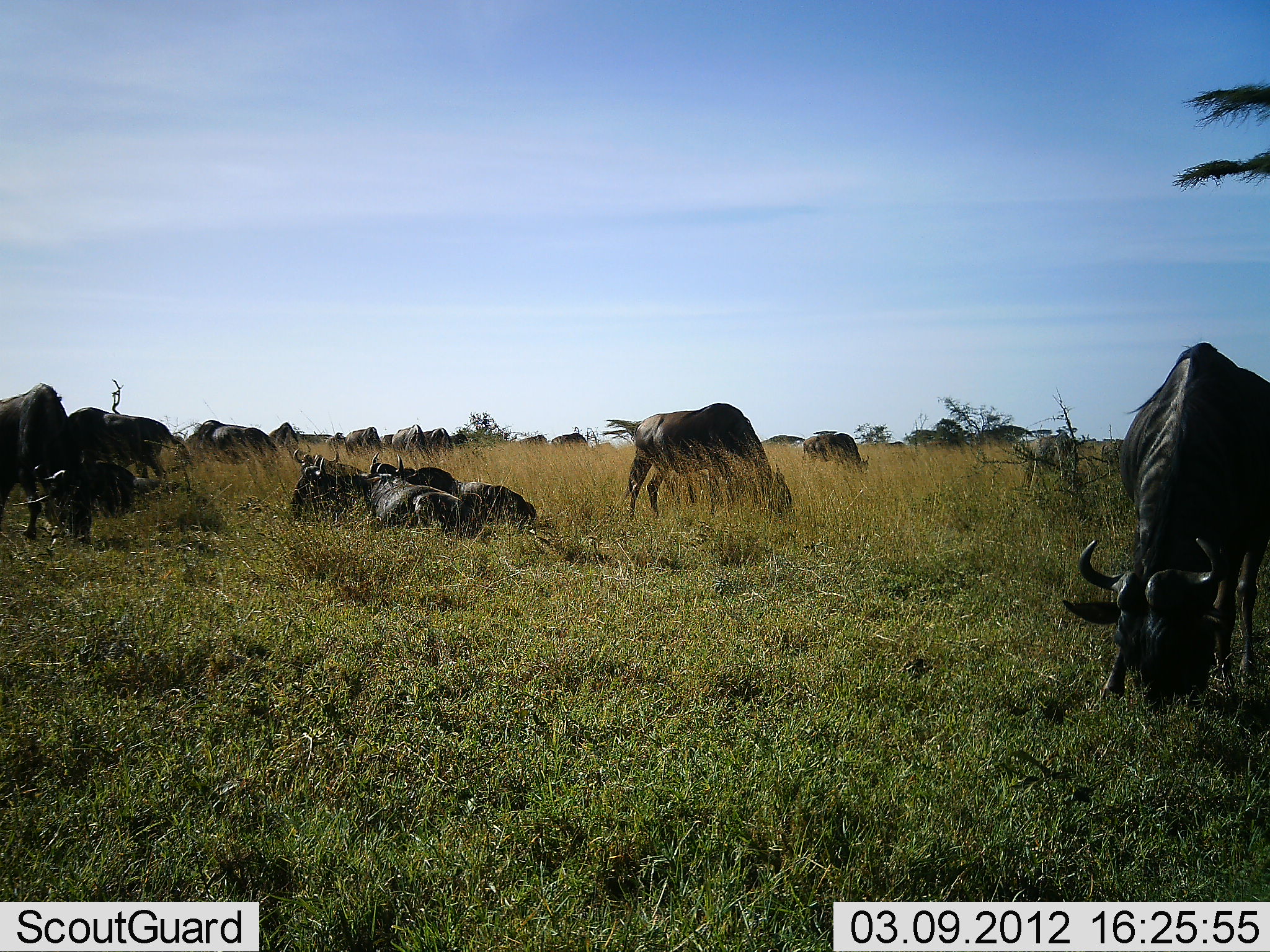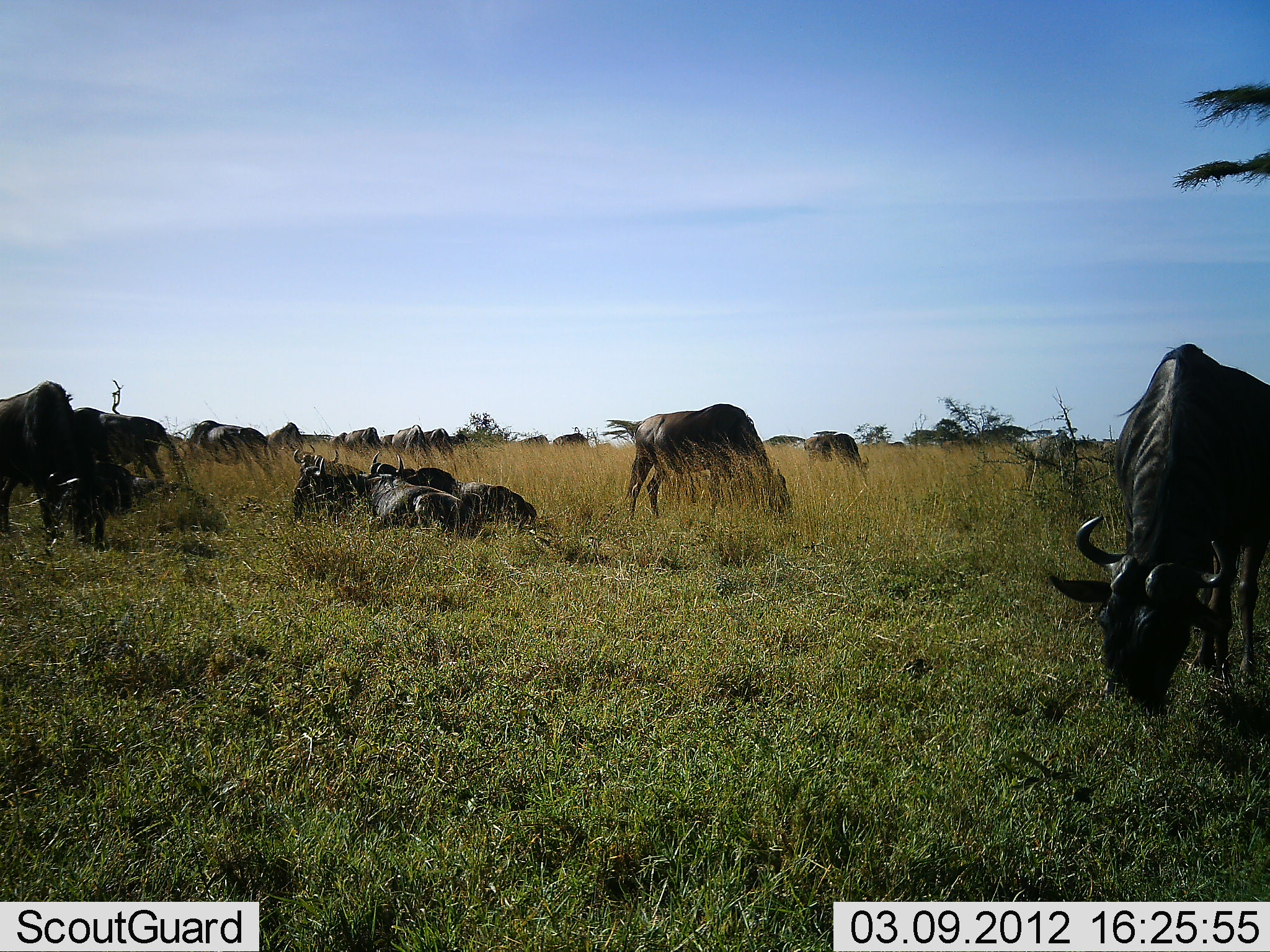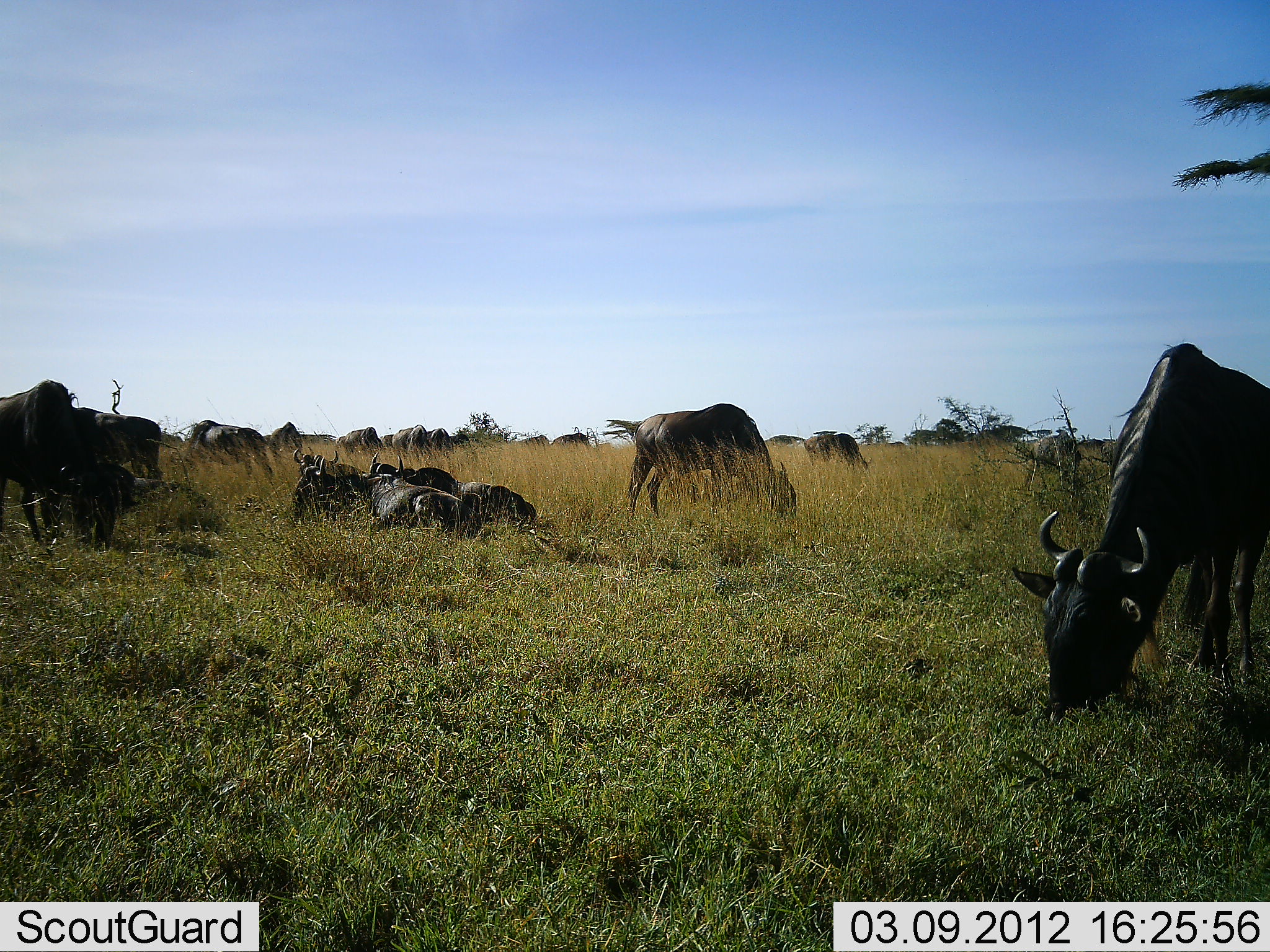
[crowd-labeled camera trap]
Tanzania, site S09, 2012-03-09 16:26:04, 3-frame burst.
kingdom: Animalia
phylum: Chordata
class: Mammalia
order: Artiodactyla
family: Bovidae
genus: Connochaetes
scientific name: Connochaetes taurinus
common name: blue wildebeest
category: wildebeest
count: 11-50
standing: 60%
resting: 88%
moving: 16%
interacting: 12%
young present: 4%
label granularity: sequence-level